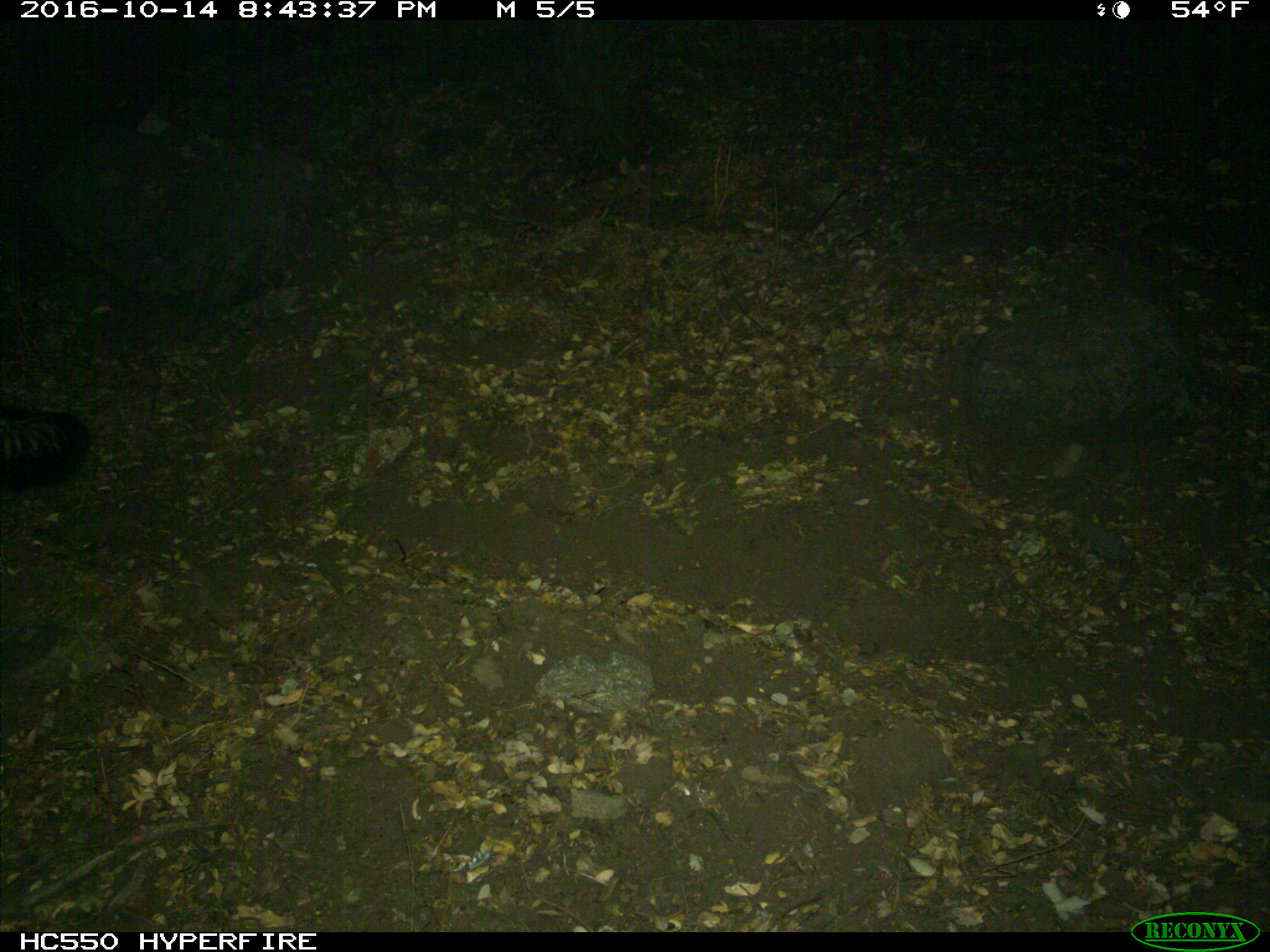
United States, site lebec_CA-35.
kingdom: Animalia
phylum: Chordata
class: Mammalia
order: Carnivora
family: Mephitidae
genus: Mephitis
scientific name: Mephitis mephitis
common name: striped skunk